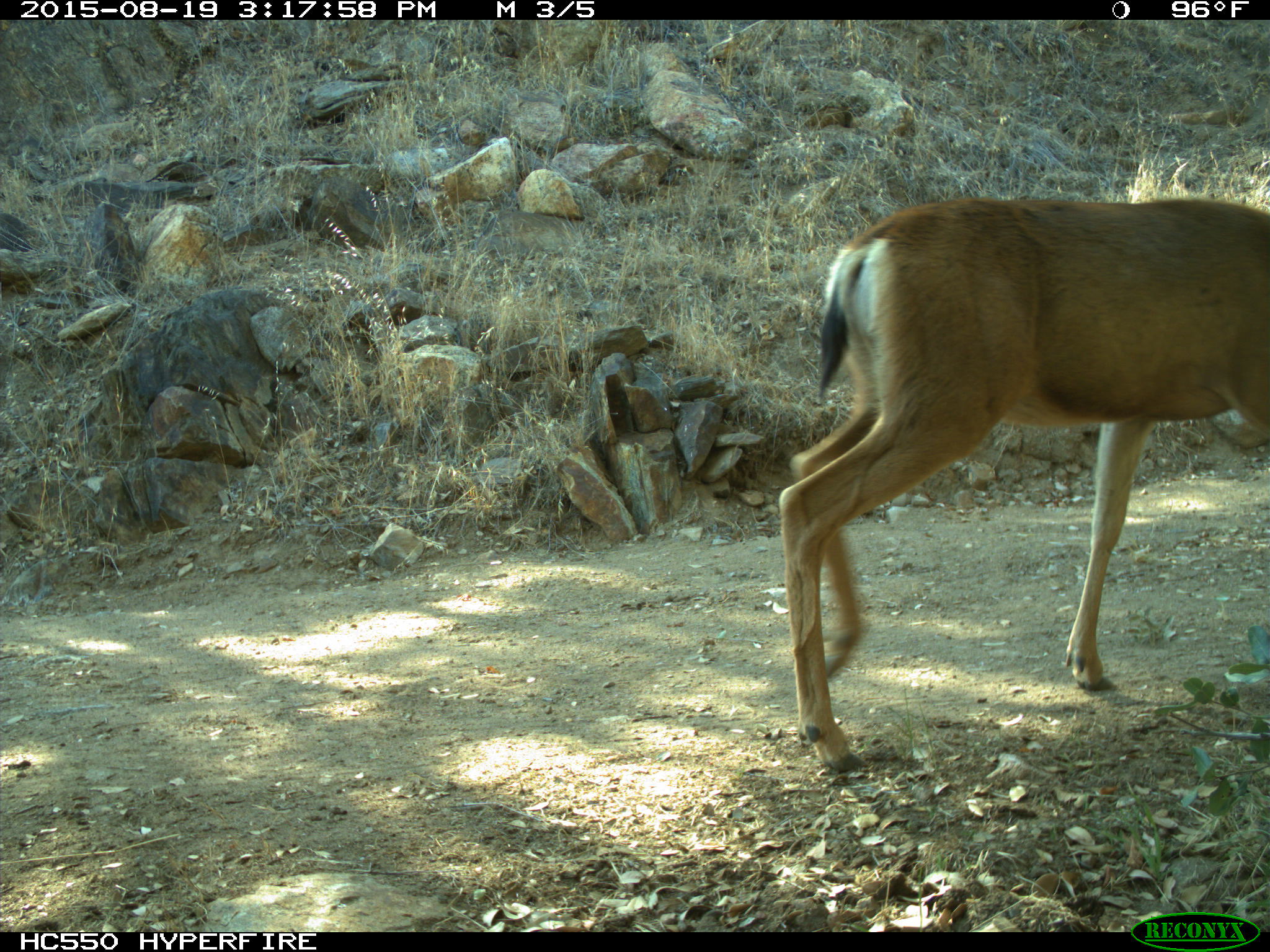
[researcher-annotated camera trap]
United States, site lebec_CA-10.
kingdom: Animalia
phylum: Chordata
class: Mammalia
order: Artiodactyla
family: Cervidae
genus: Odocoileus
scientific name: Odocoileus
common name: deer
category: unidentified deer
Unidentified deer (deer) (Odocoileus).